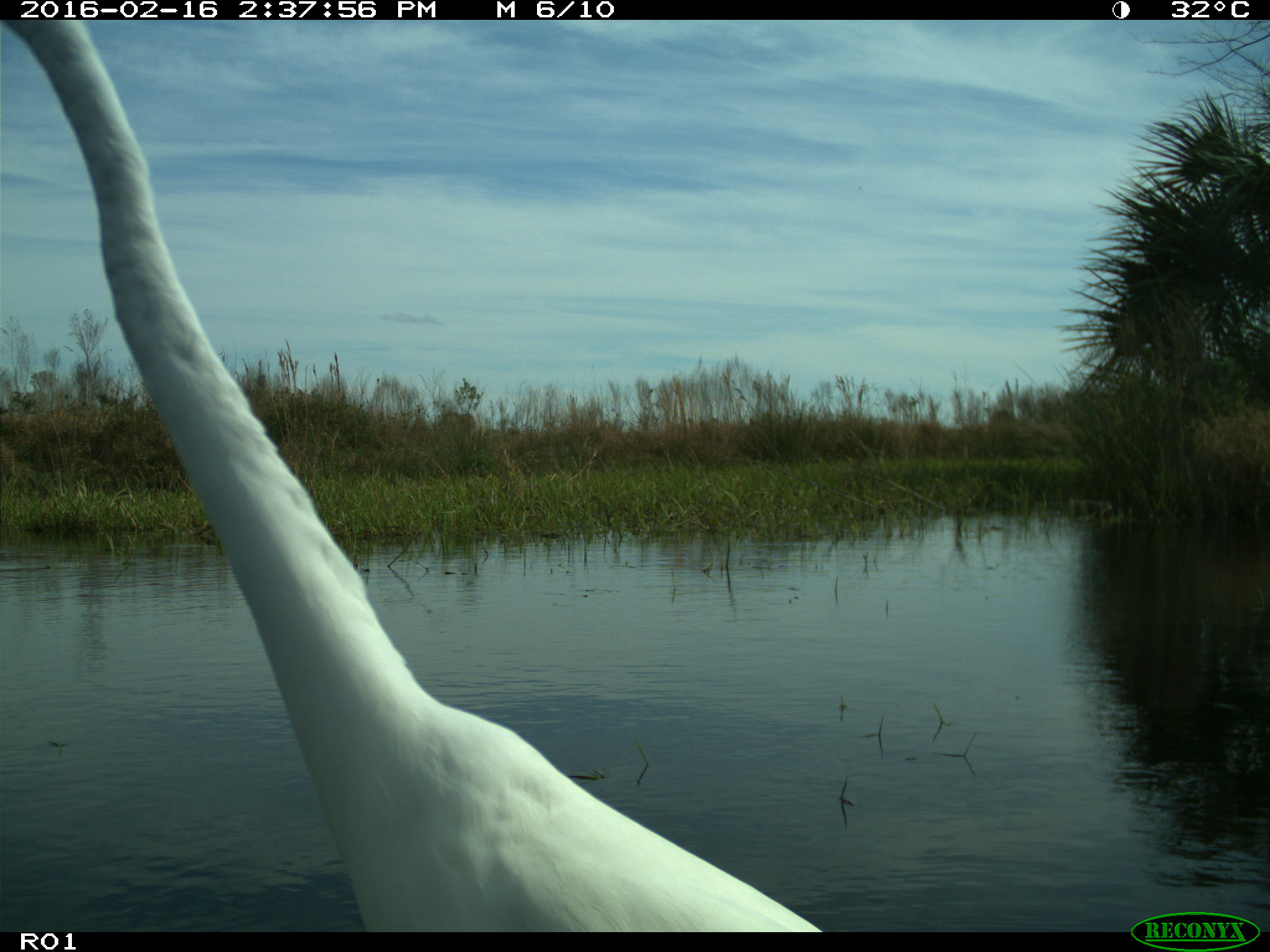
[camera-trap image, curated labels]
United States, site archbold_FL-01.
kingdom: Animalia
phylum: Chordata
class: Aves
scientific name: Aves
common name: birds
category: unidentified bird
Unidentified bird (birds) (Aves).